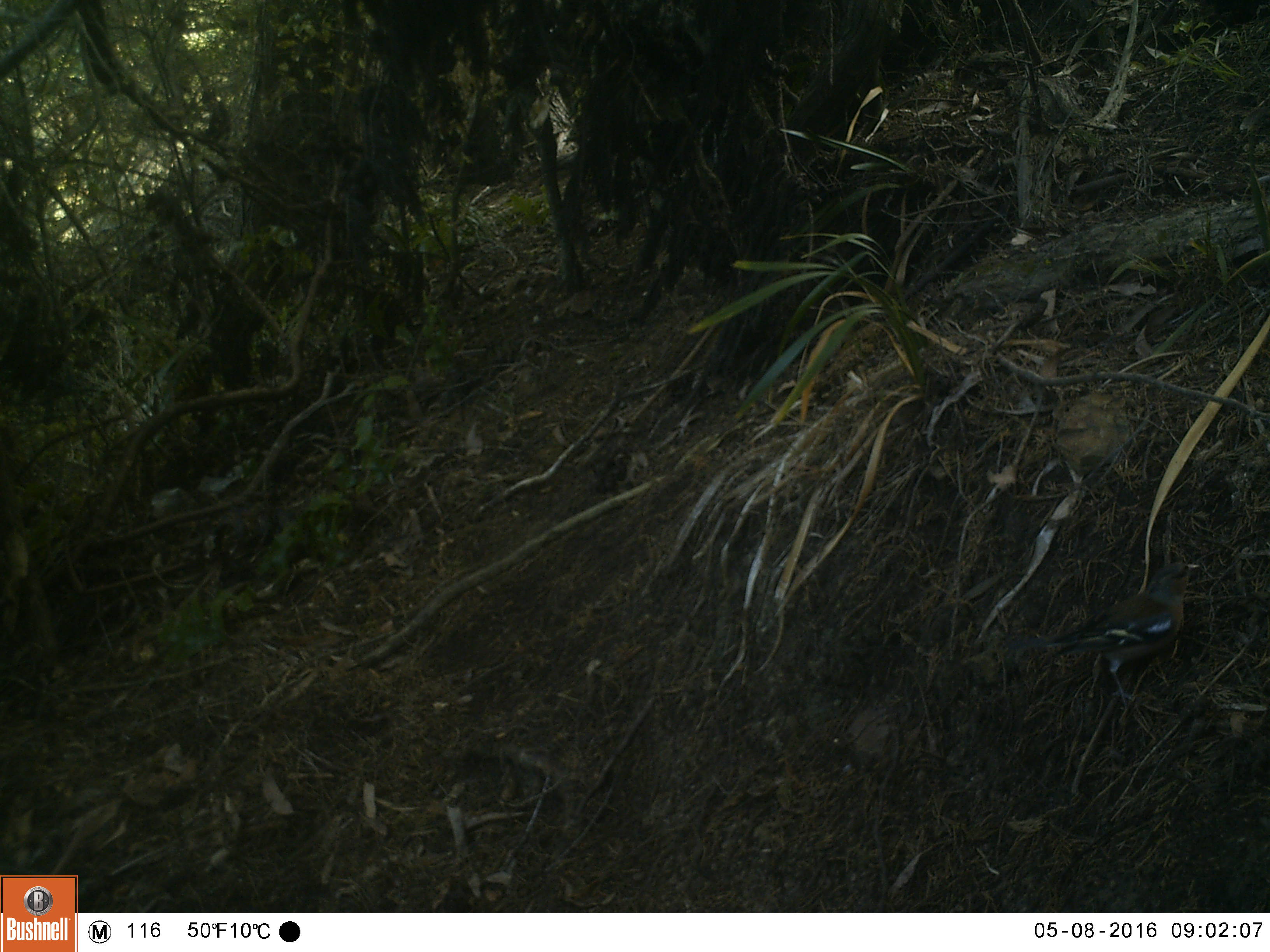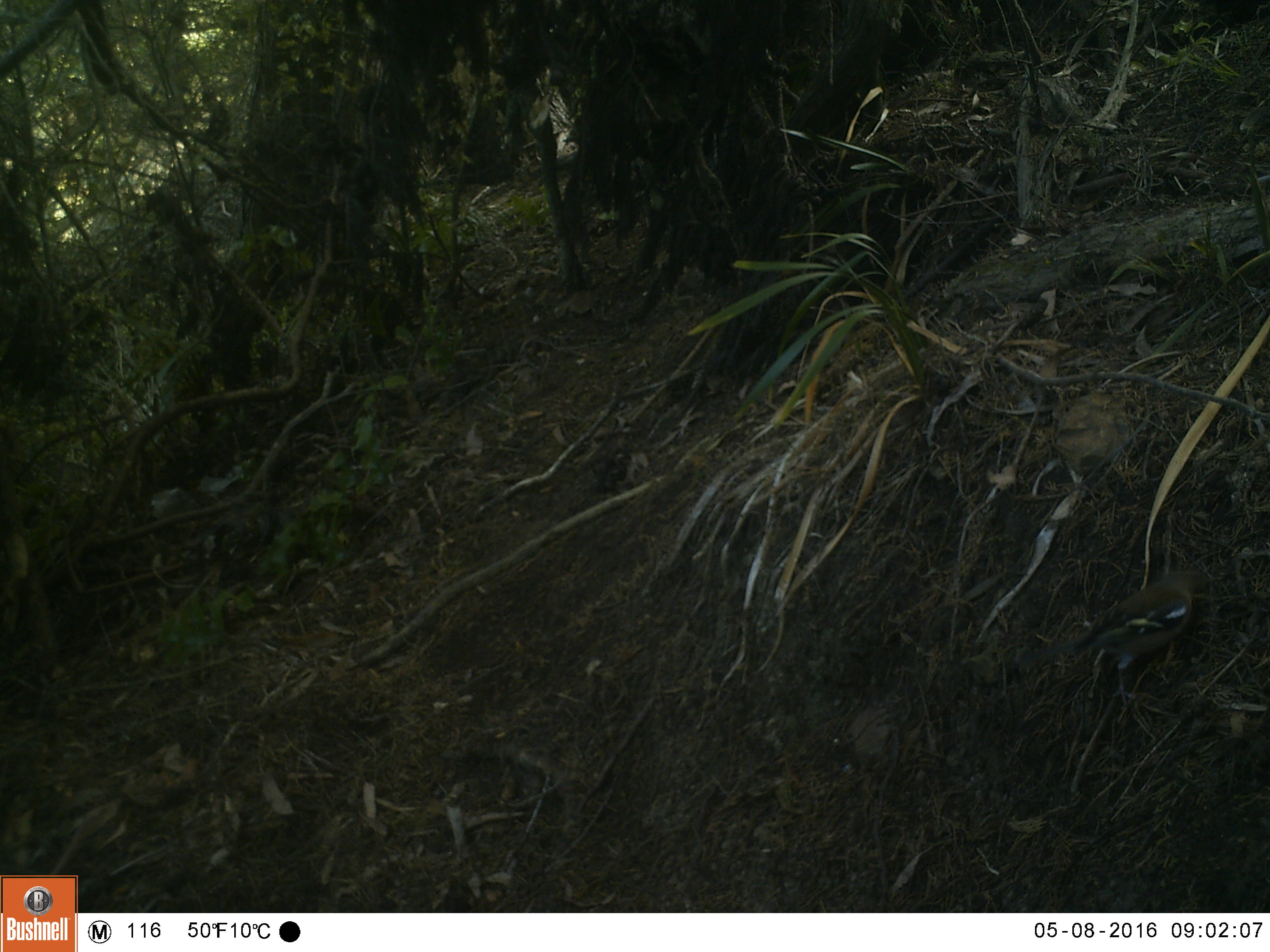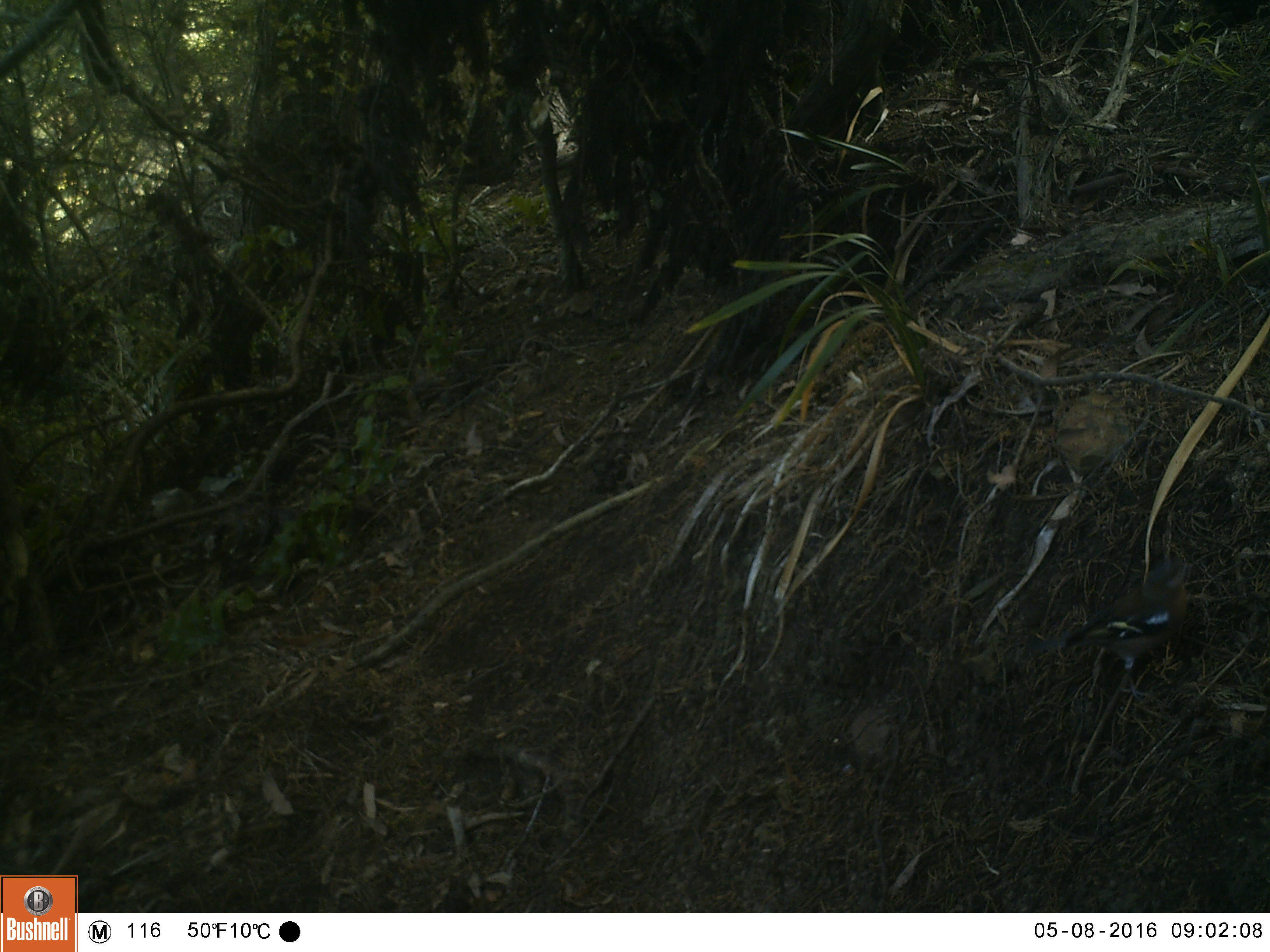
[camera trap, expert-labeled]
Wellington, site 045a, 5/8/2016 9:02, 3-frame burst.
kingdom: Animalia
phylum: Chordata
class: Aves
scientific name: Aves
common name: bird